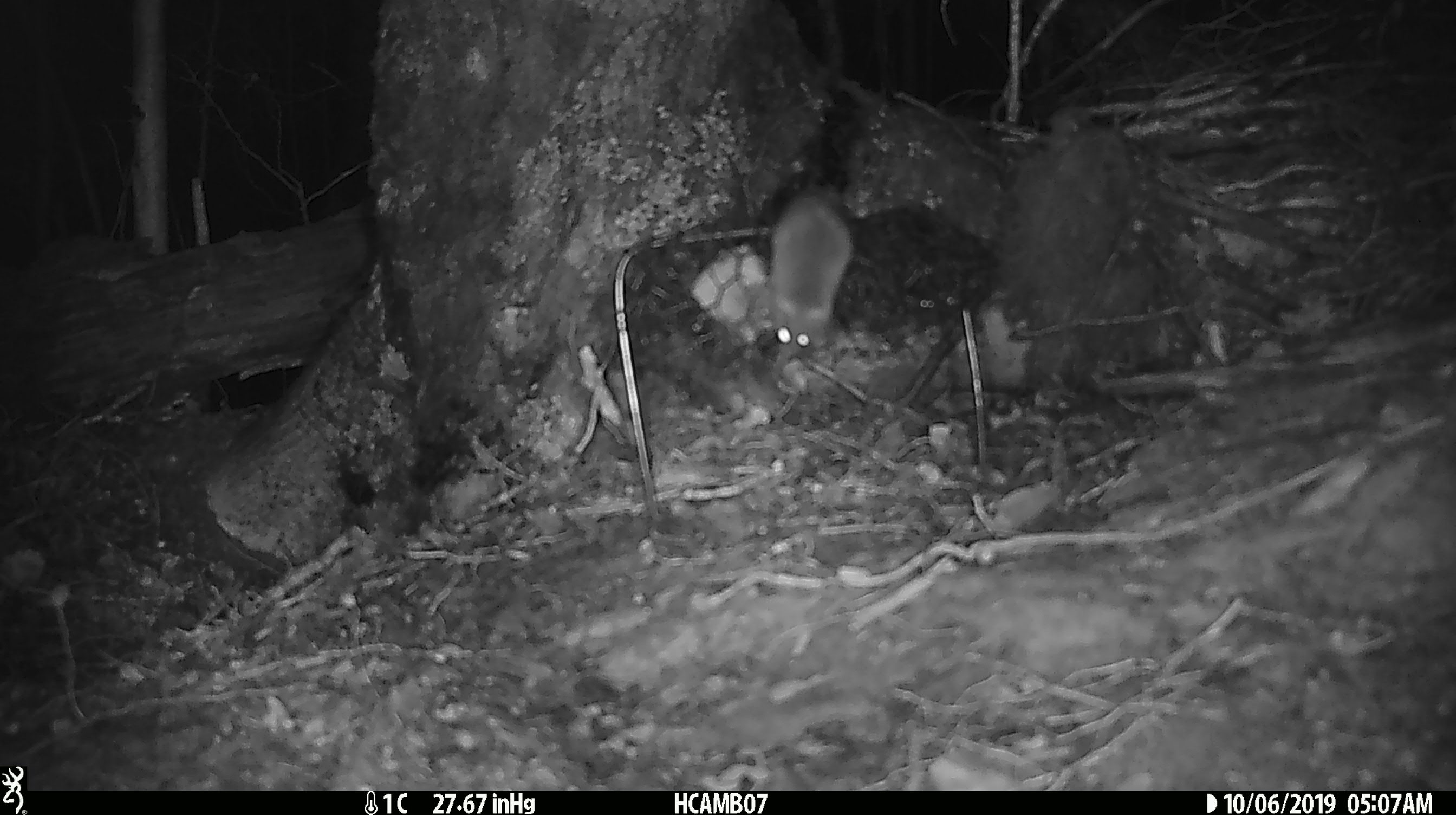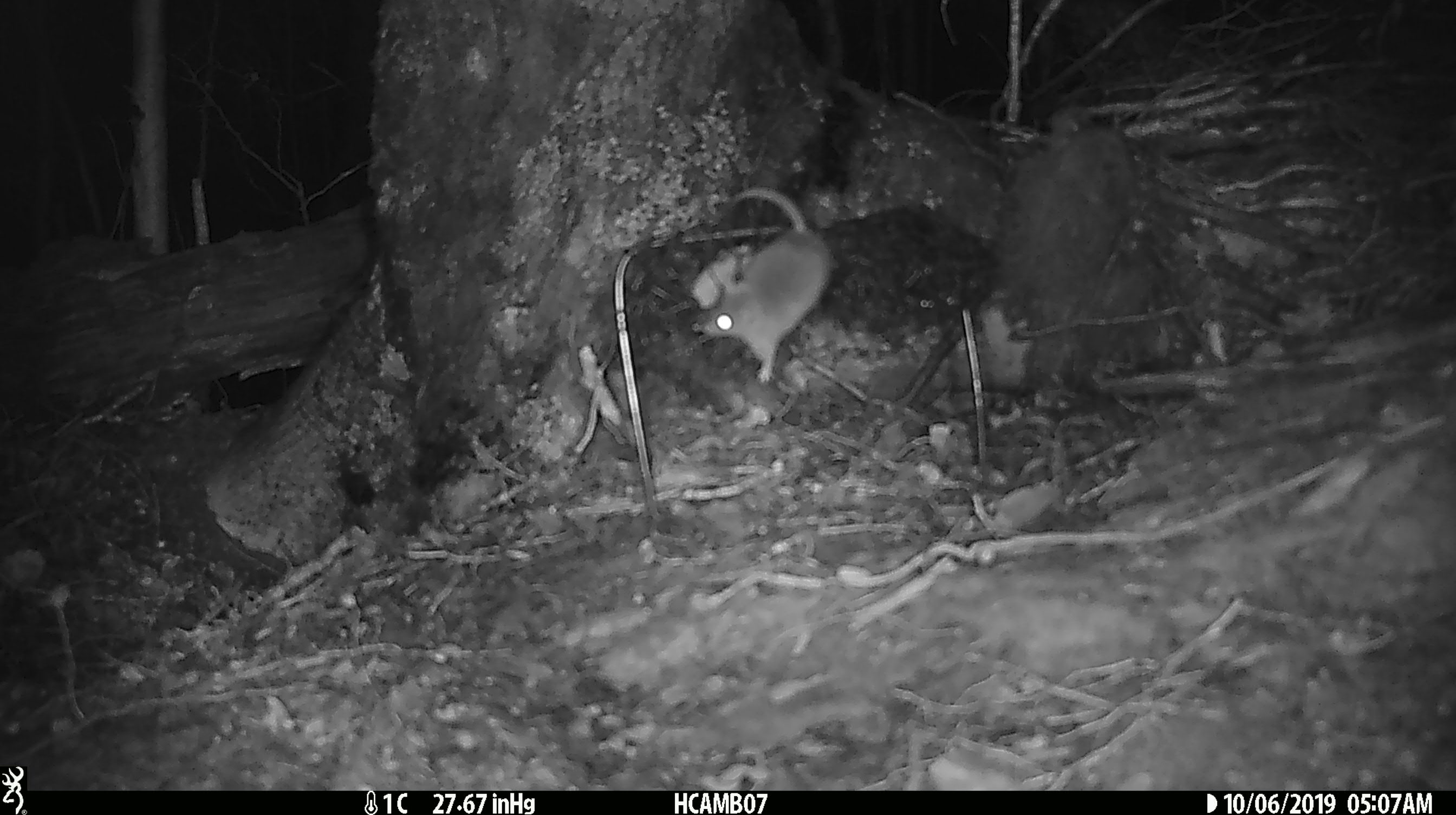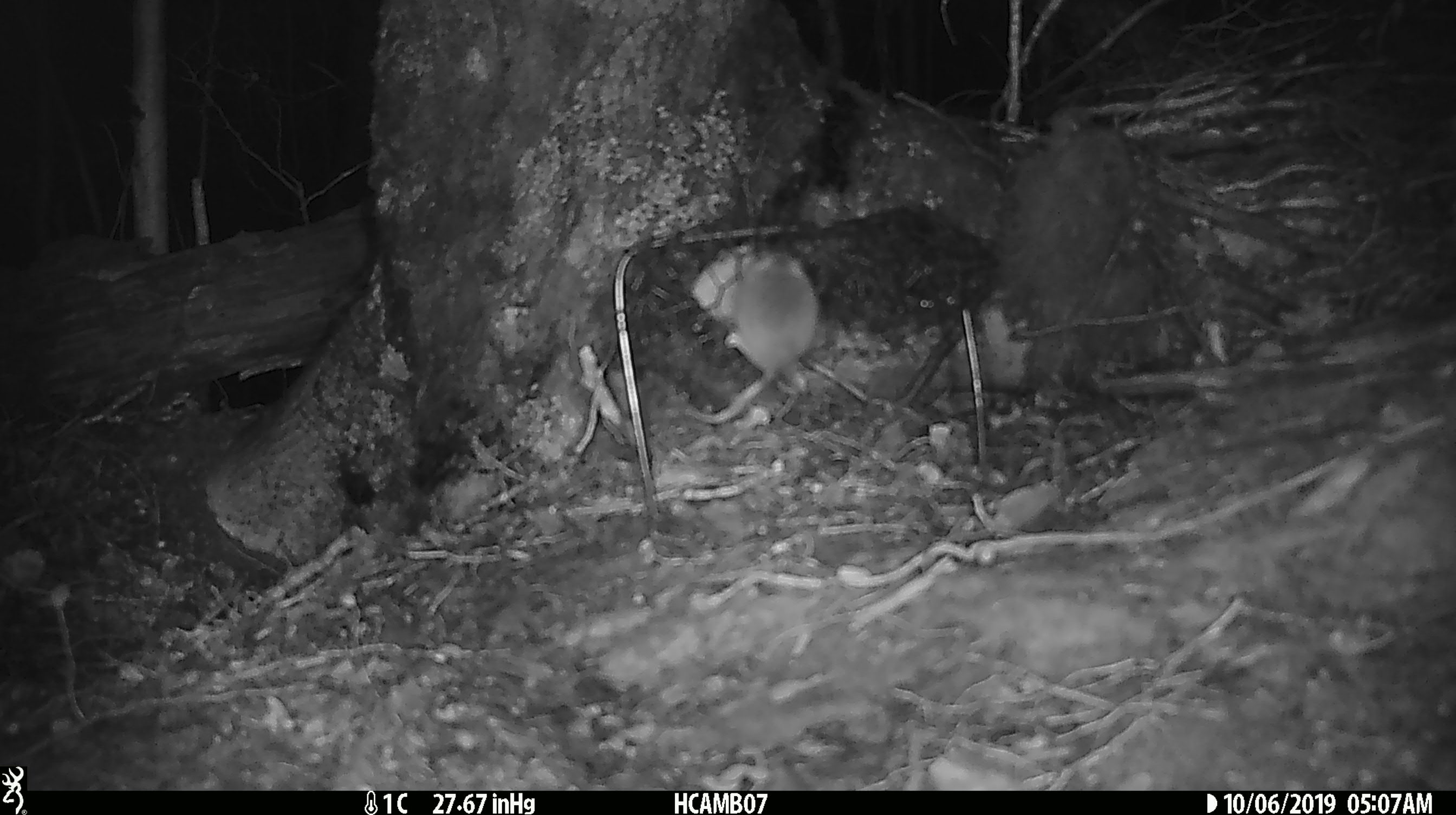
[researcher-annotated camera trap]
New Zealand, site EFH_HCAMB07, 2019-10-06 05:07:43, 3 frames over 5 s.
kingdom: Animalia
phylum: Chordata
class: Mammalia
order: Rodentia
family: Muridae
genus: Mus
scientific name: Mus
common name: mouse